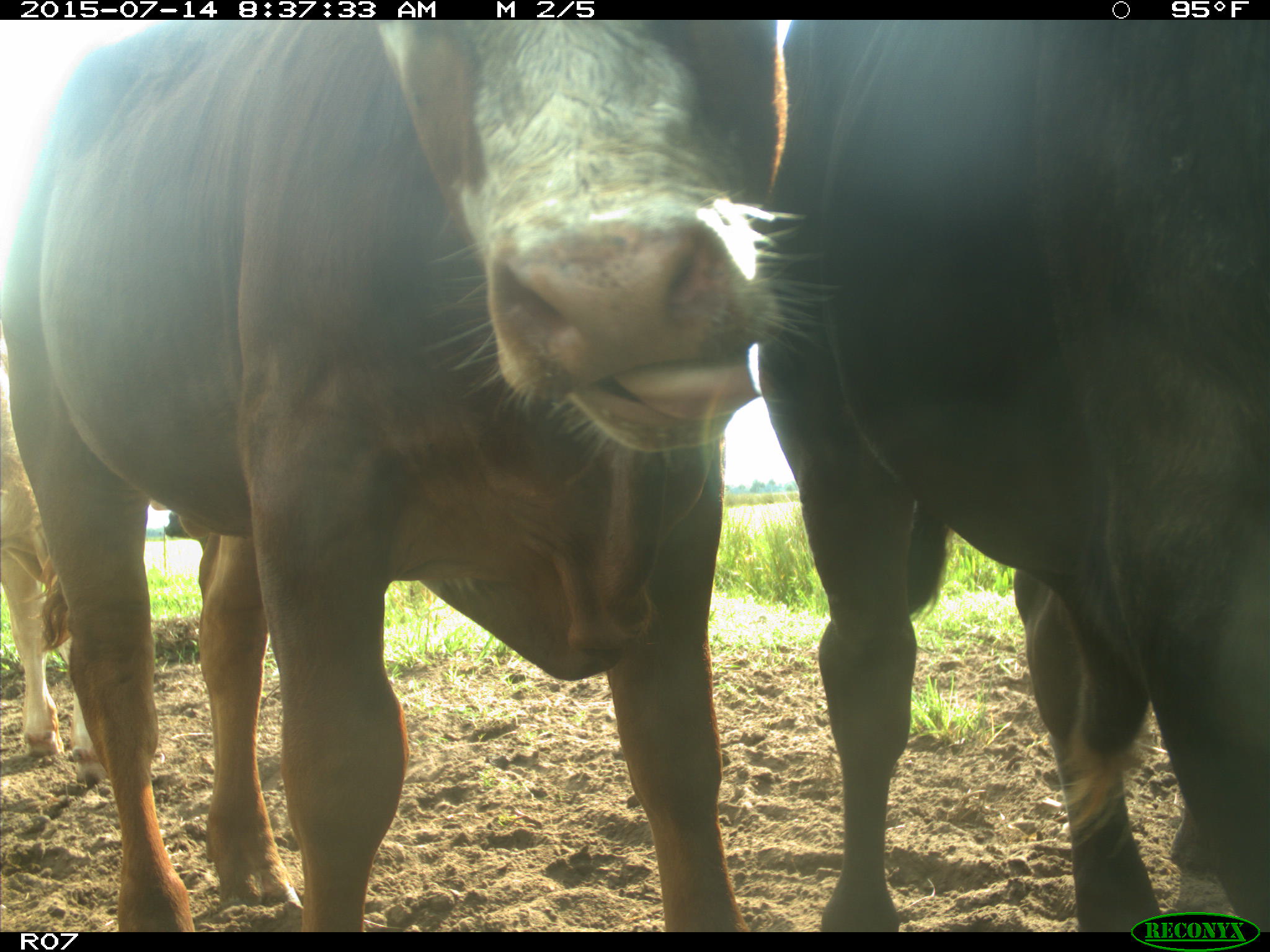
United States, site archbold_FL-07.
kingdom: Animalia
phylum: Chordata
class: Mammalia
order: Artiodactyla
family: Bovidae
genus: Bos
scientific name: Bos taurus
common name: domestic cow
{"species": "Bos taurus (domestic cow)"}